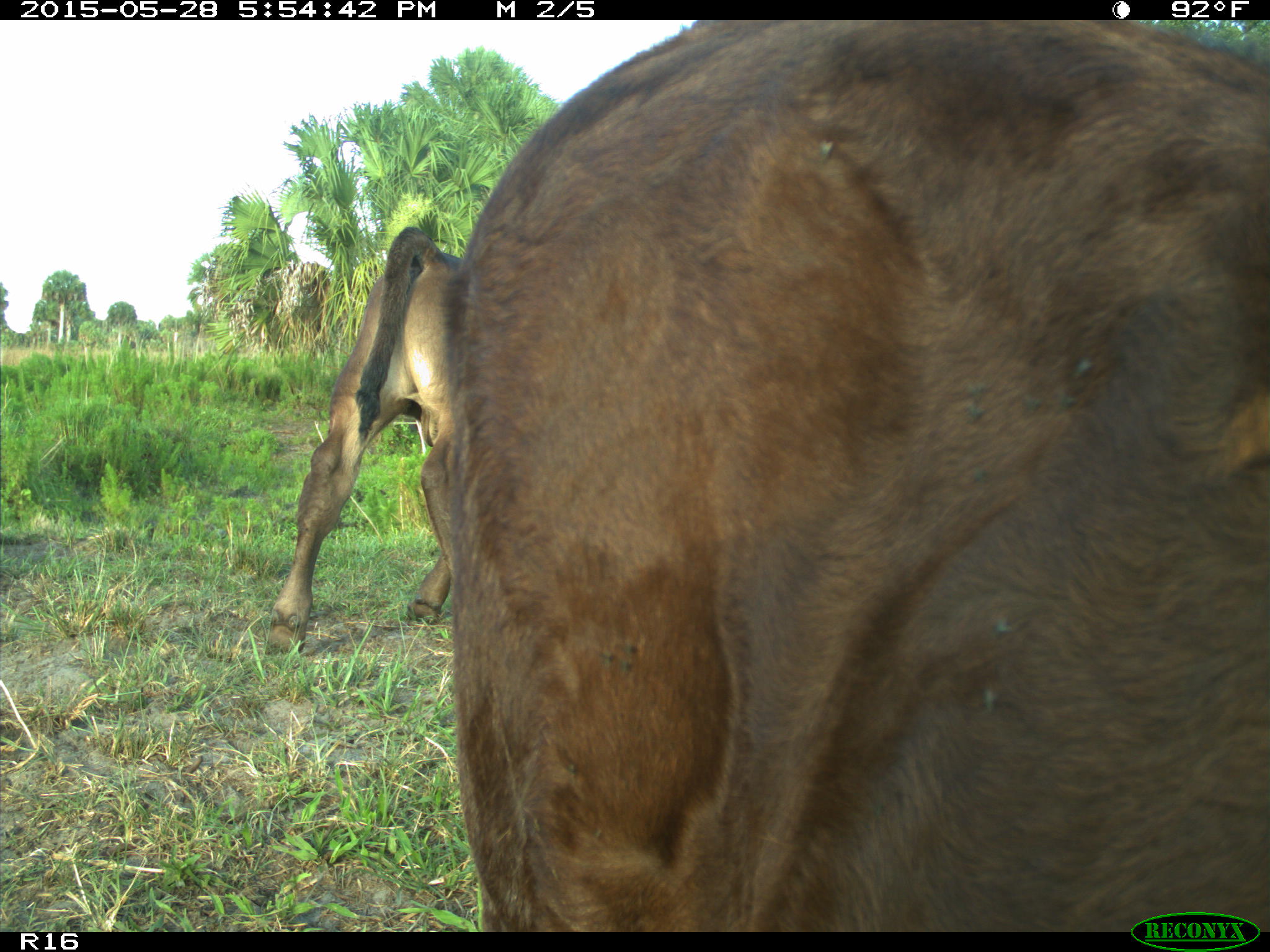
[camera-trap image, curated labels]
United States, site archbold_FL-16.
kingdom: Animalia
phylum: Chordata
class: Mammalia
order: Artiodactyla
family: Bovidae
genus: Bos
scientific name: Bos taurus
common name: domestic cow